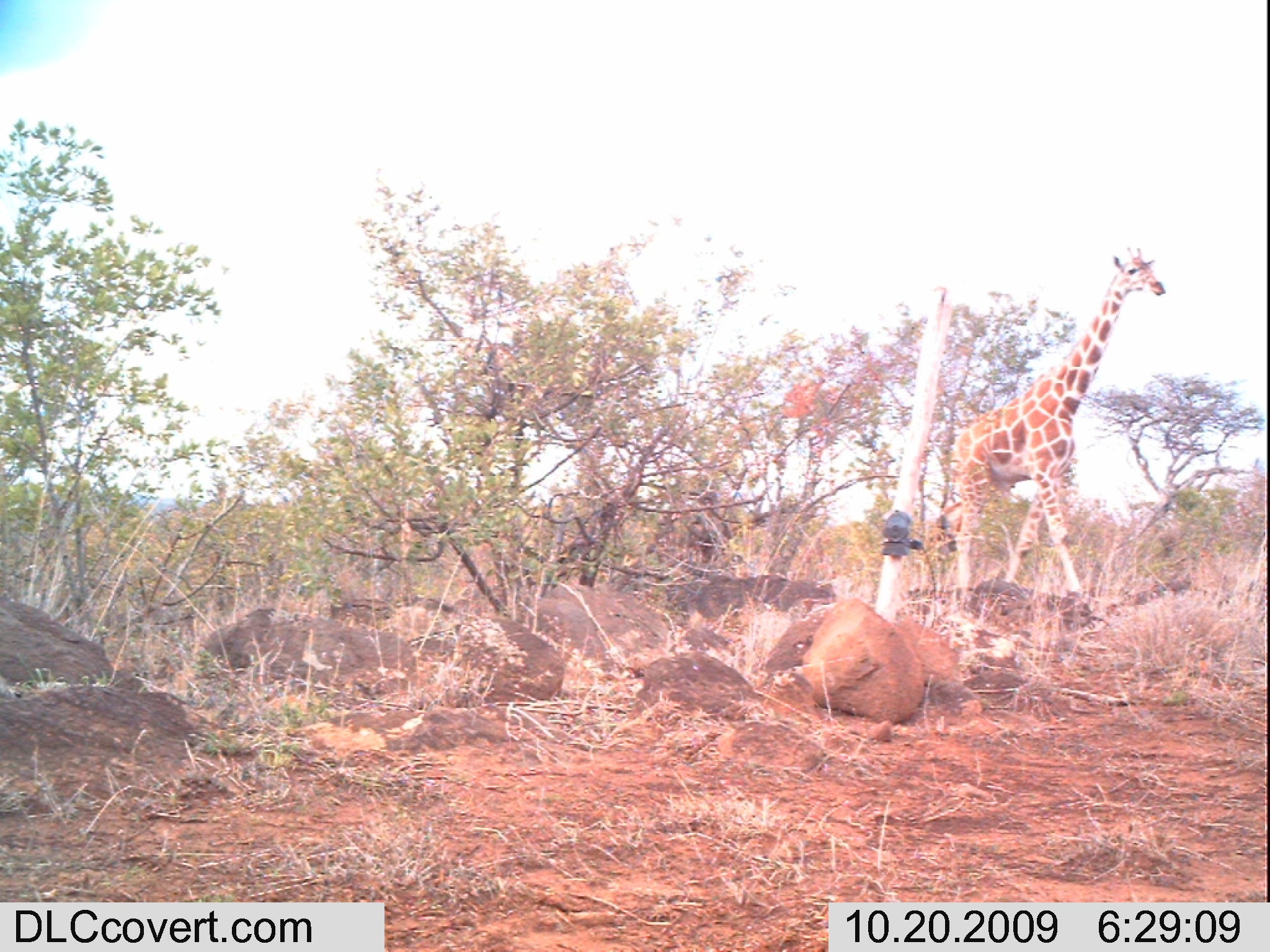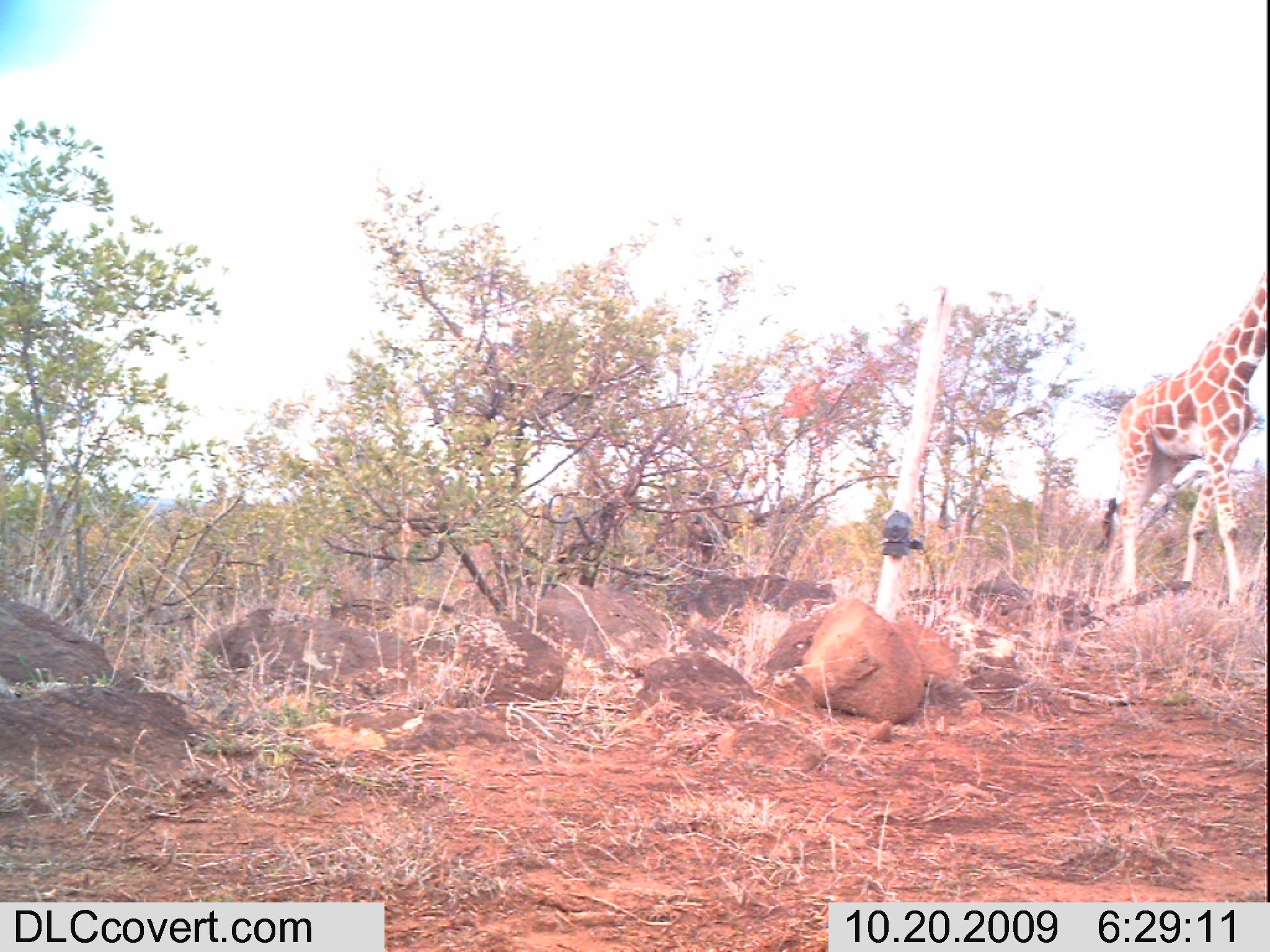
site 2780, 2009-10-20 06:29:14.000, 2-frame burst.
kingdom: Animalia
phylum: Chordata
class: Mammalia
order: Artiodactyla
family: Giraffidae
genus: Giraffa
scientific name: Giraffa camelopardalis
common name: giraffe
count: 1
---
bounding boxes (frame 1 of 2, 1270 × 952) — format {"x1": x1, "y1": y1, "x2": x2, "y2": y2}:
giraffa camelopardalis: {"x1": 936, "y1": 246, "x2": 1166, "y2": 591}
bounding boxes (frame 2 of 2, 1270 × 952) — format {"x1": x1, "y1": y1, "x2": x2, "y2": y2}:
giraffa camelopardalis: {"x1": 1094, "y1": 269, "x2": 1270, "y2": 603}